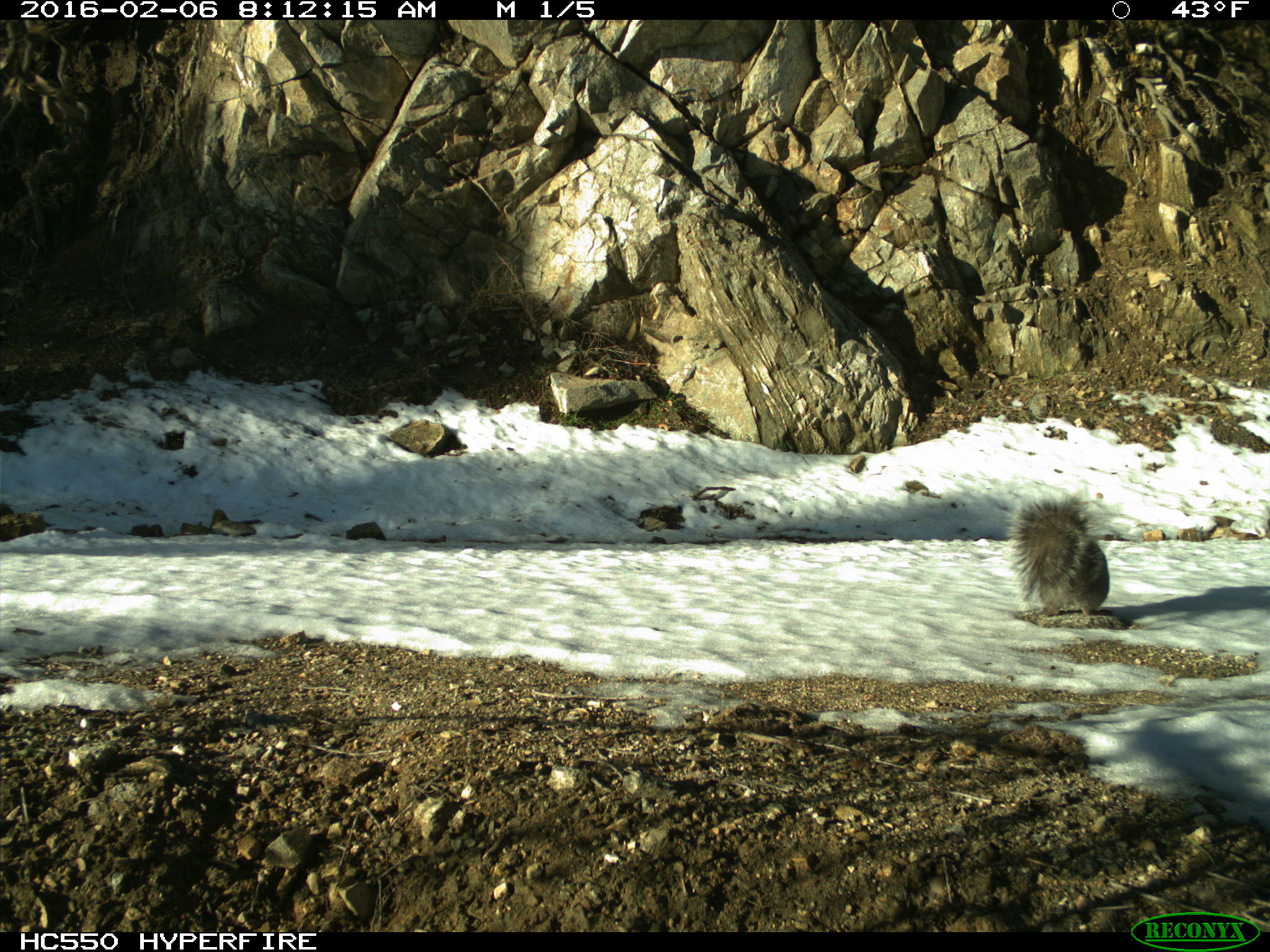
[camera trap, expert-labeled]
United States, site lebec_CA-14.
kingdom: Animalia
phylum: Chordata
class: Mammalia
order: Rodentia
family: Sciuridae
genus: Sciurus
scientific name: Sciurus carolinensis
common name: eastern gray squirrel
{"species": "Sciurus carolinensis (eastern gray squirrel)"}